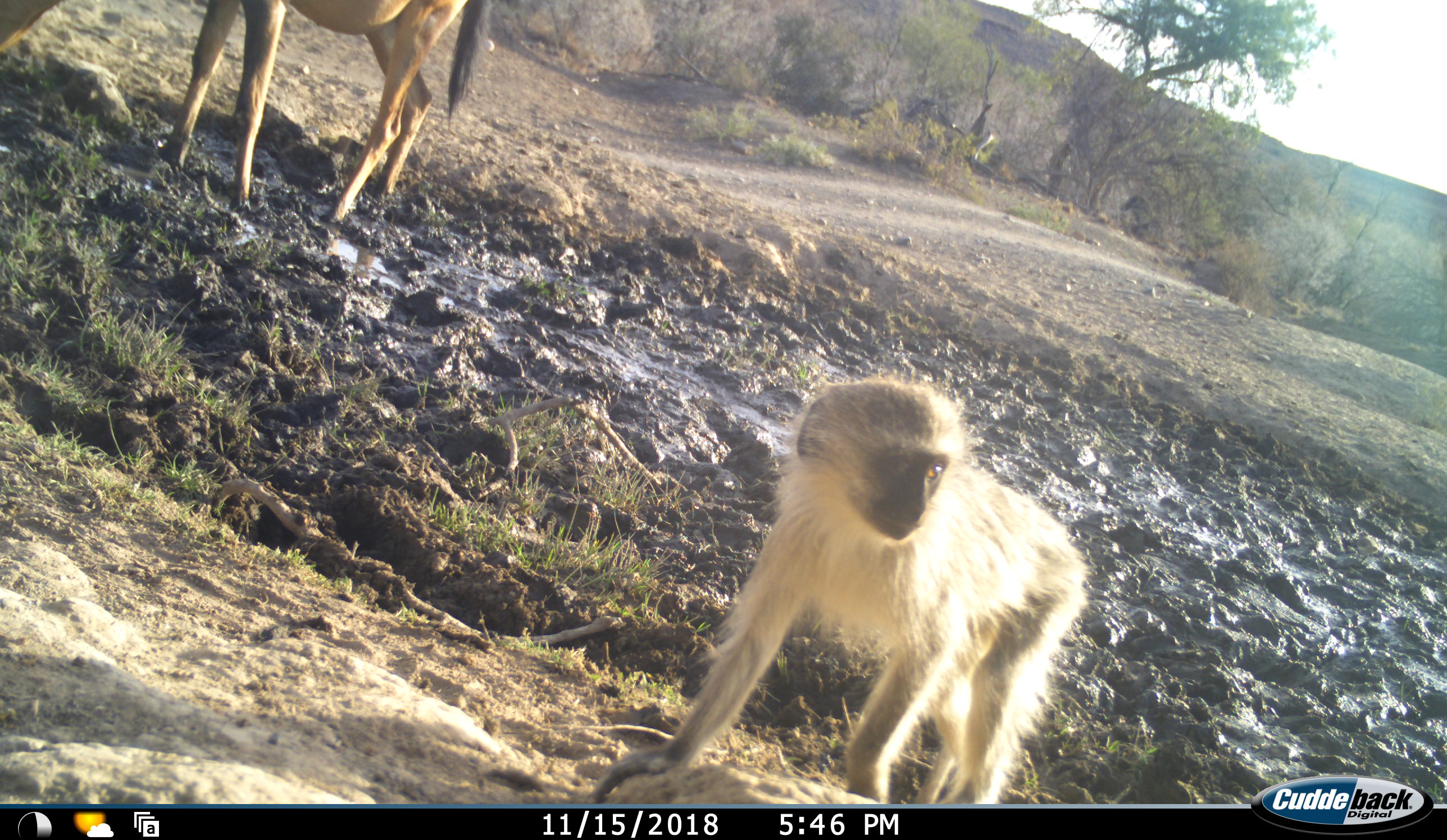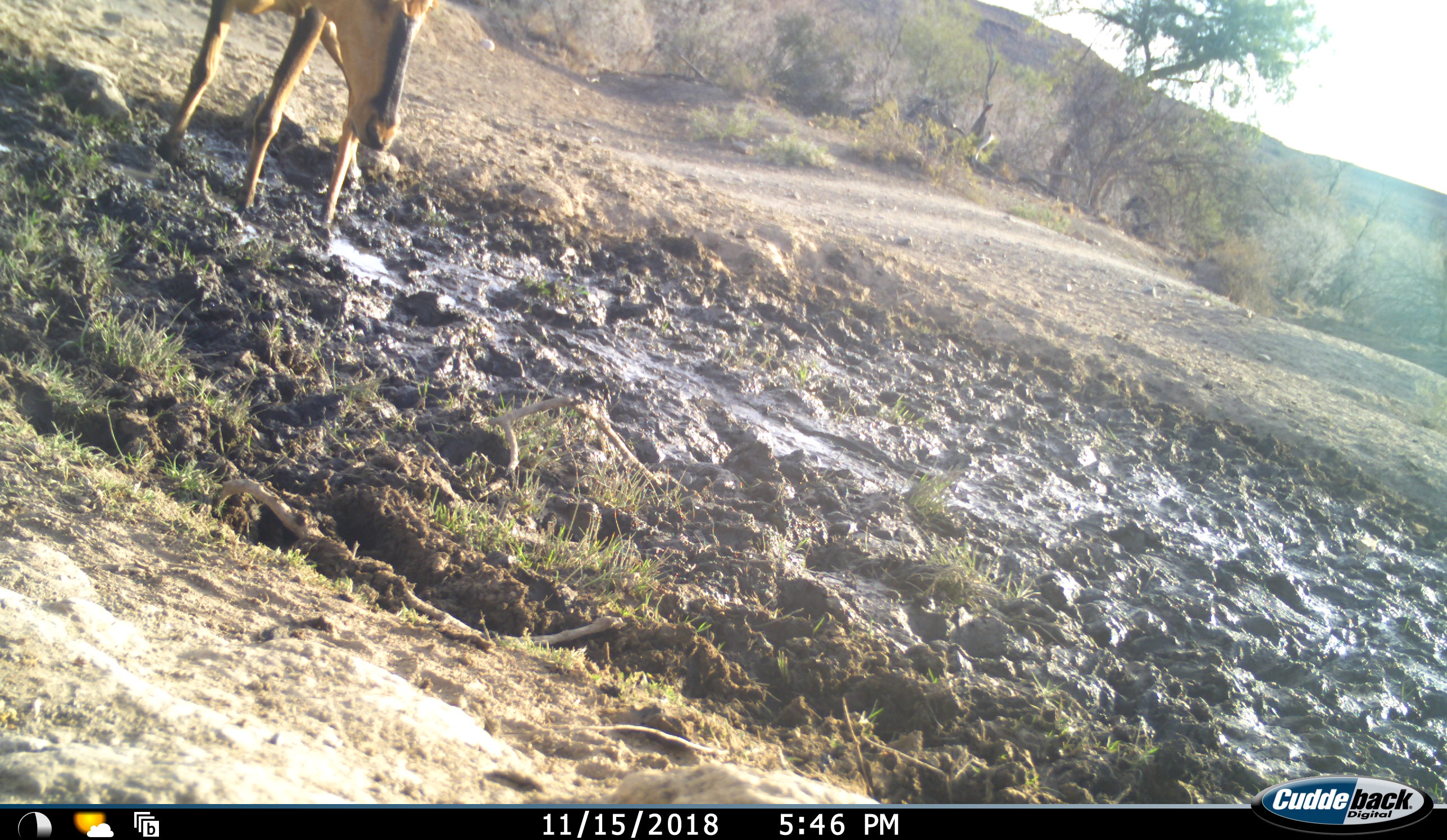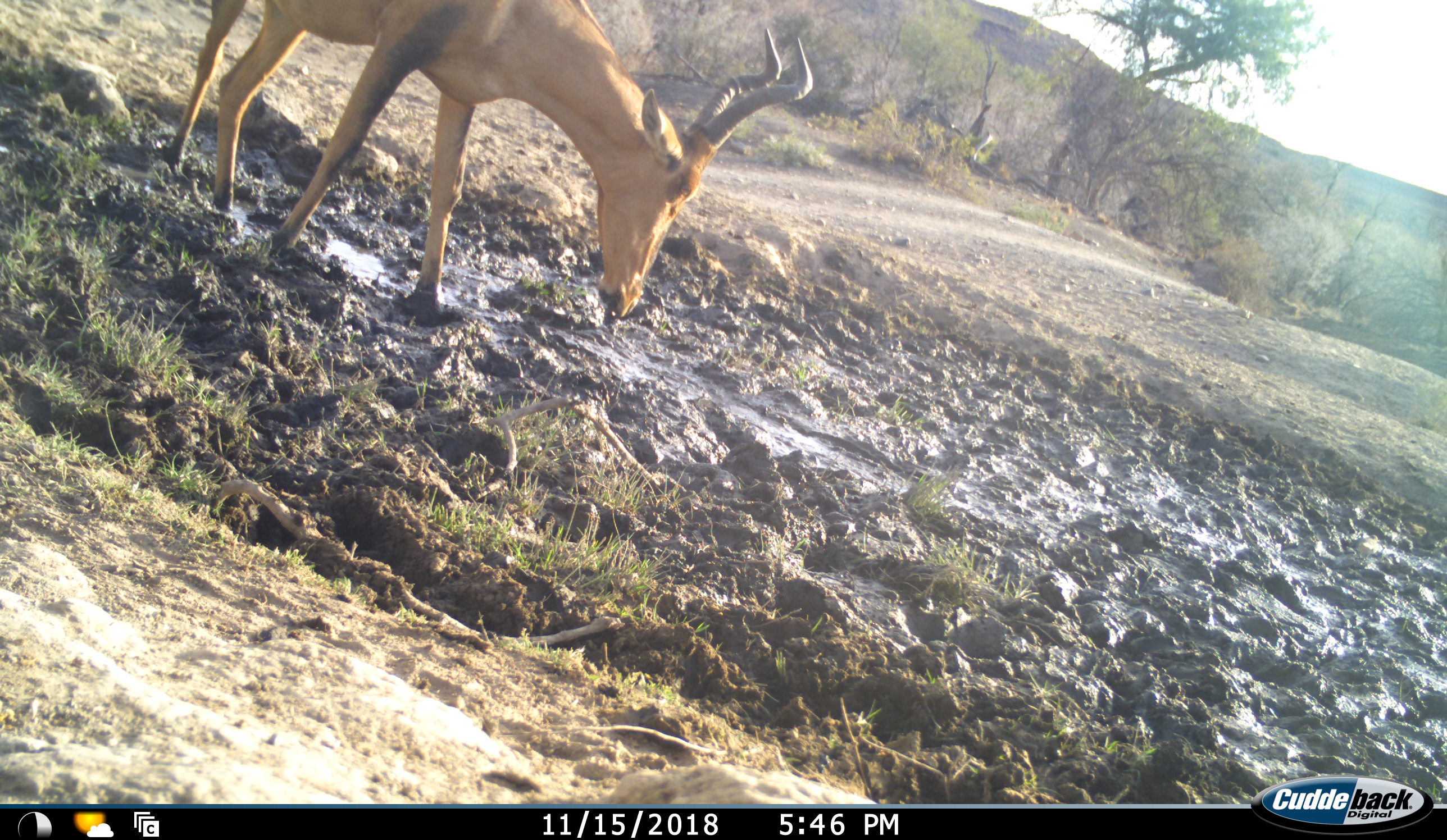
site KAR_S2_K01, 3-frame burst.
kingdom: Animalia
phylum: Chordata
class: Mammalia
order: Artiodactyla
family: Bovidae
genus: Alcelaphus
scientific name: Alcelaphus buselaphus caama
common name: red hartebeest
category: hartebeestred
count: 1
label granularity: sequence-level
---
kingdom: Animalia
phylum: Chordata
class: Mammalia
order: Primates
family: Cercopithecidae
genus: Chlorocebus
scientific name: Chlorocebus pygerythrus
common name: vervet monkey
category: monkeyvervet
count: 1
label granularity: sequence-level